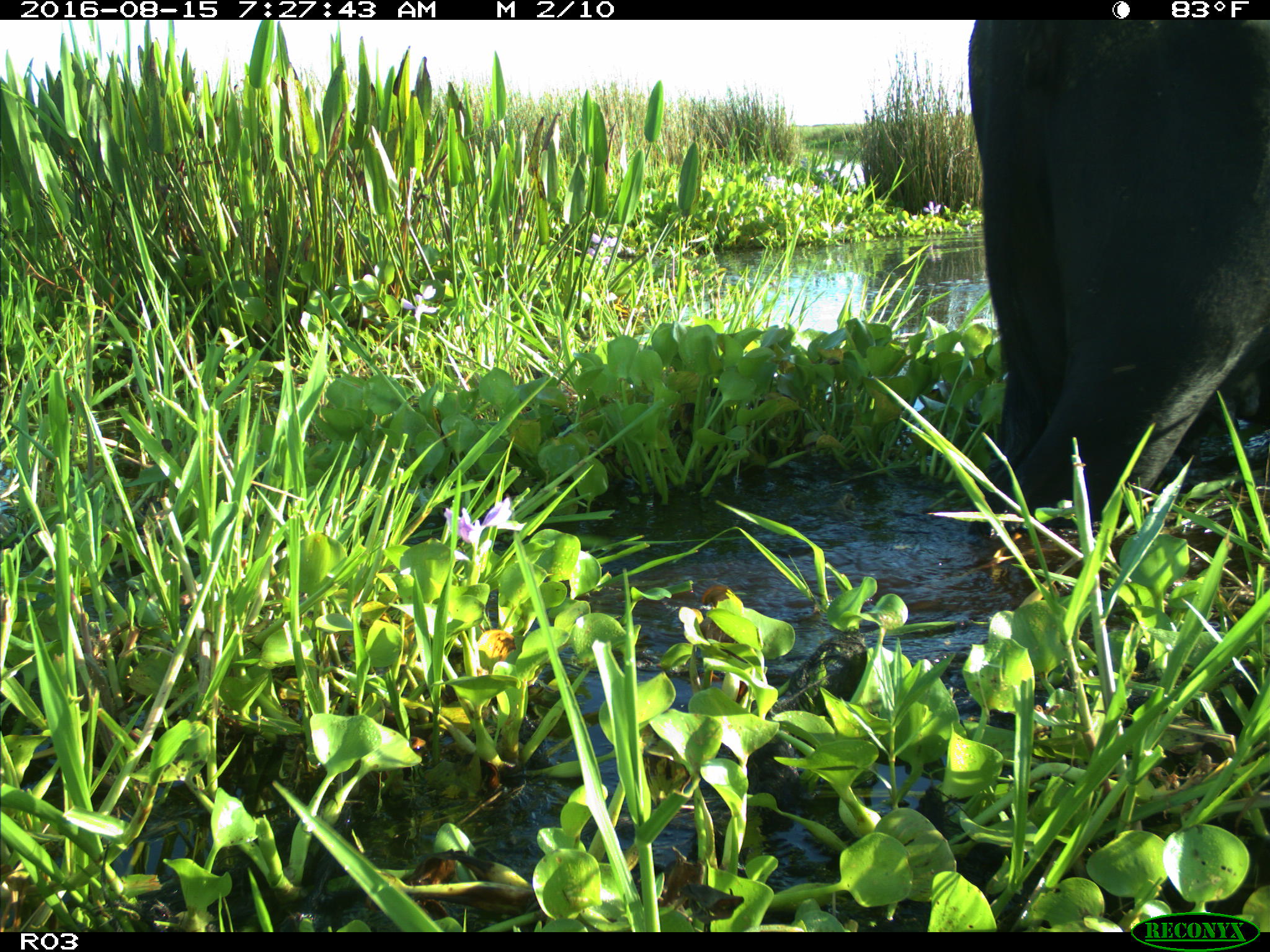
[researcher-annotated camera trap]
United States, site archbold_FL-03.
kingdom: Animalia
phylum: Chordata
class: Mammalia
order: Artiodactyla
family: Bovidae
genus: Bos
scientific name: Bos taurus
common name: domestic cow